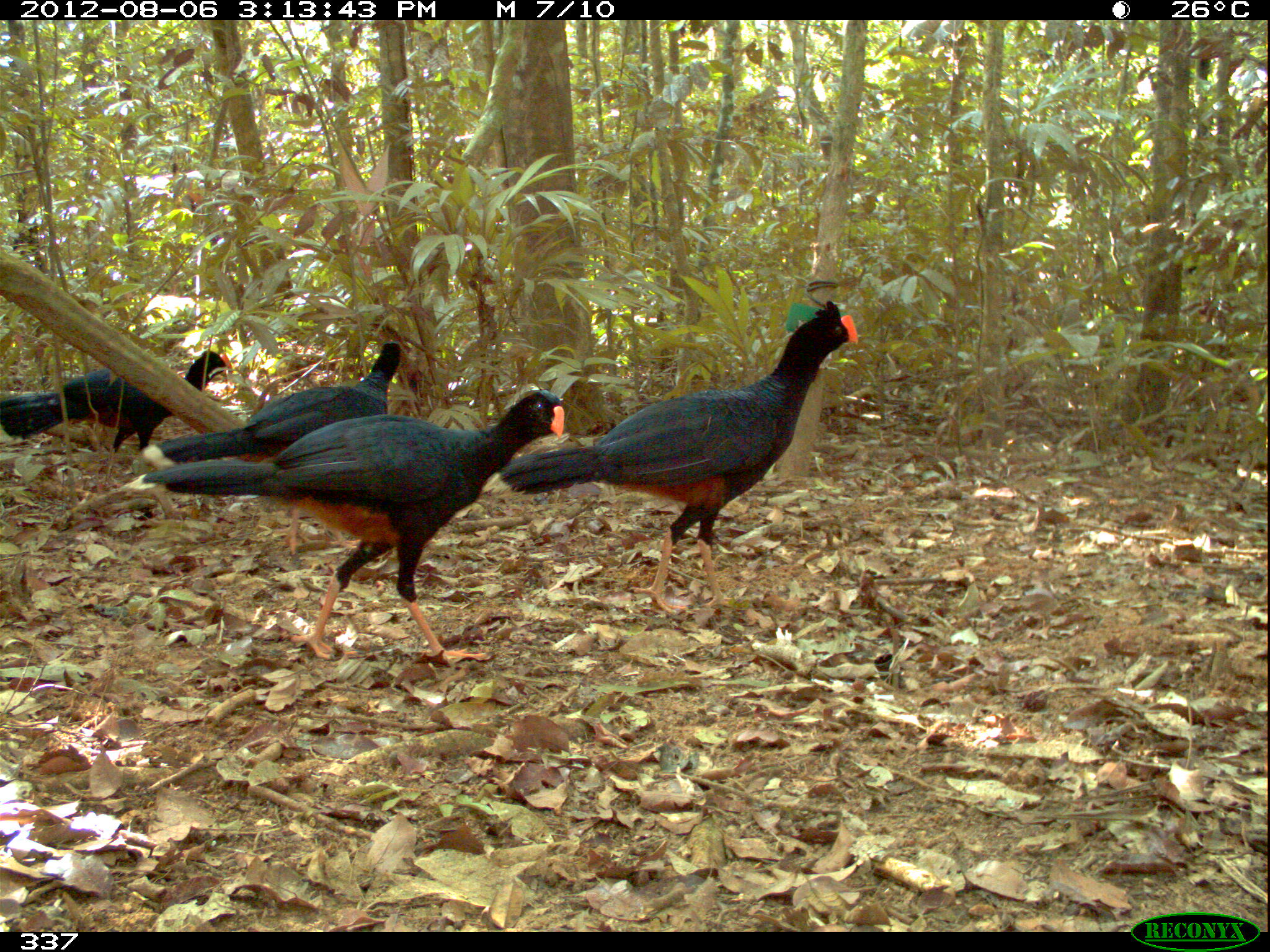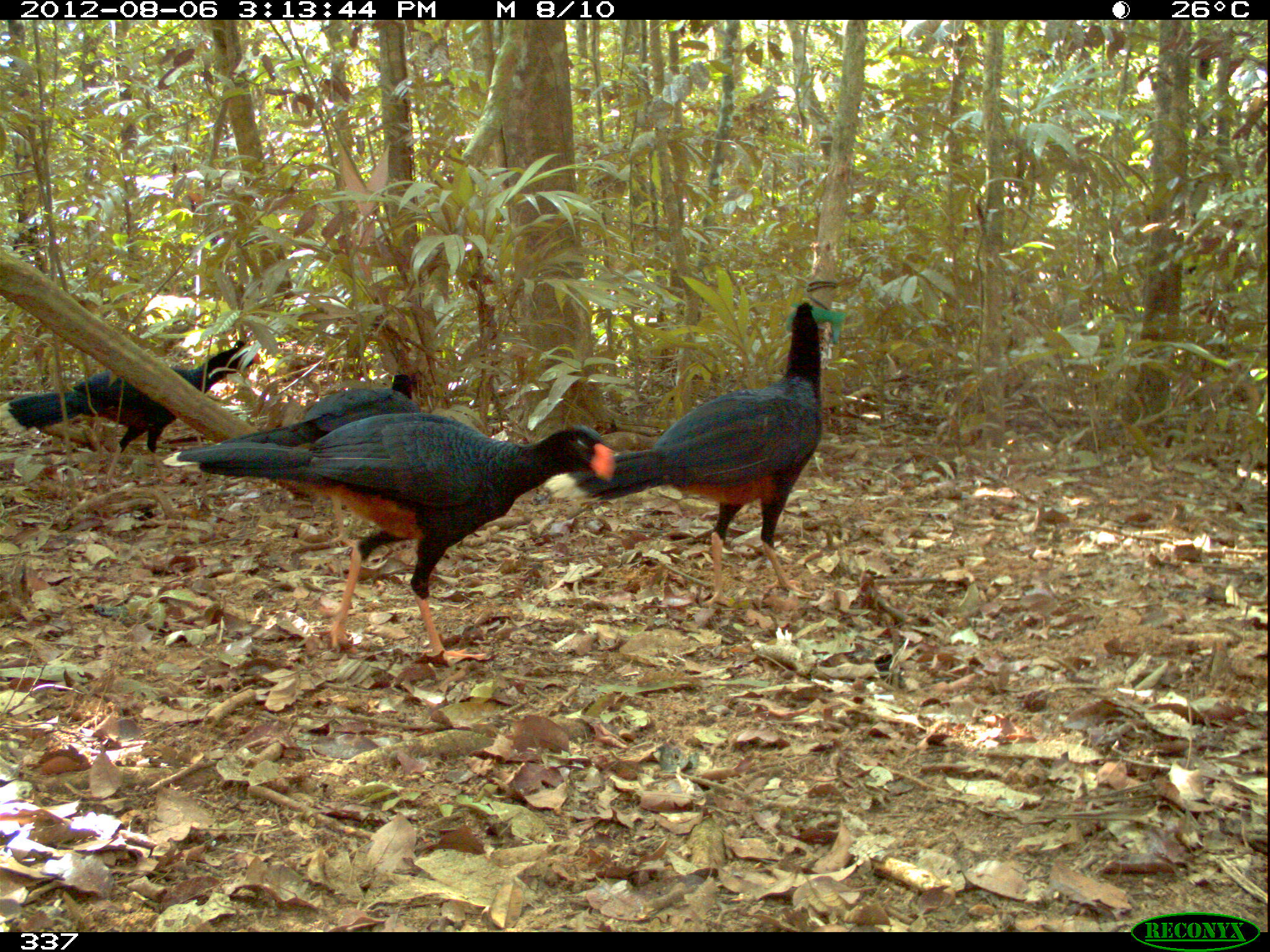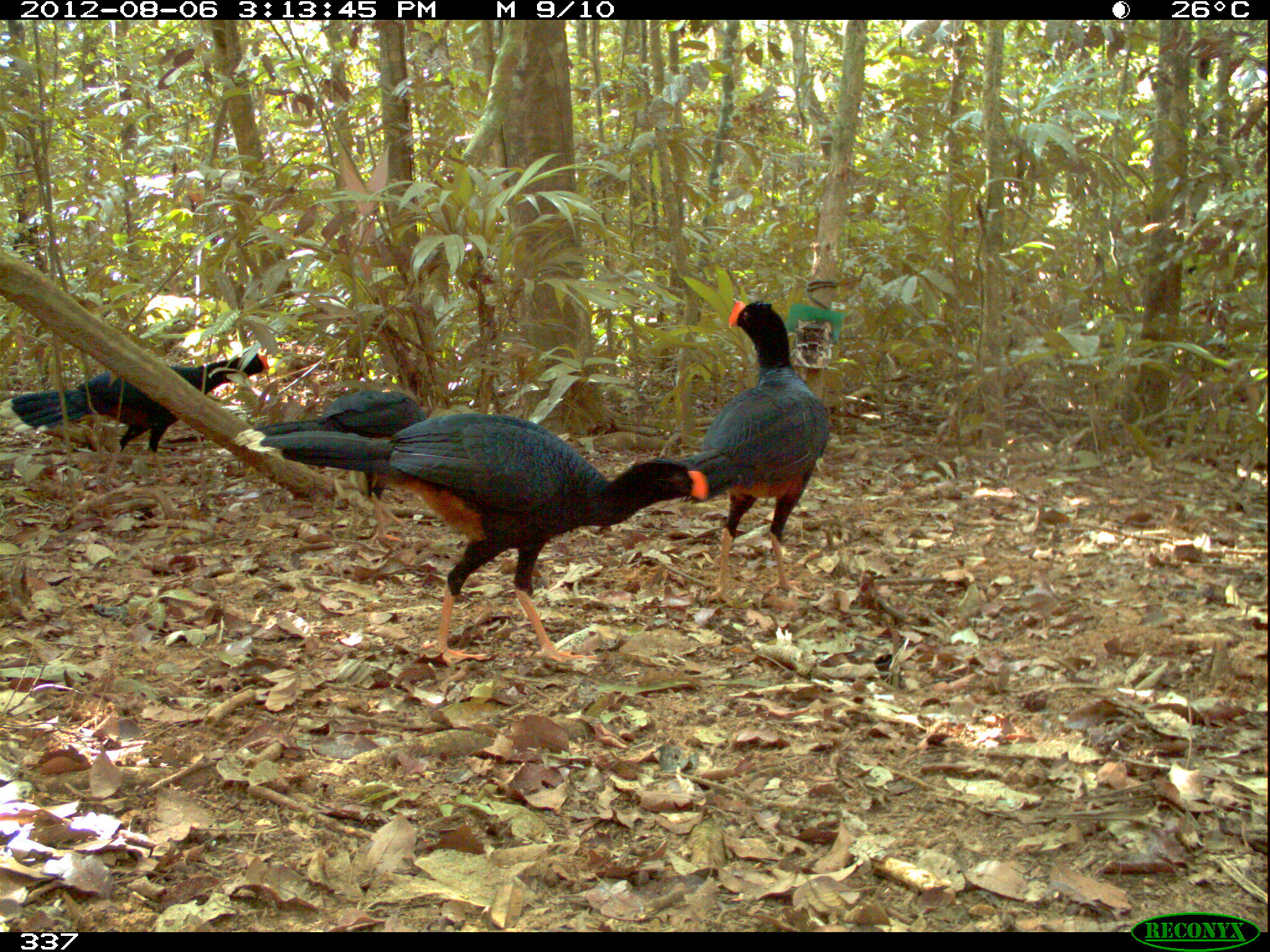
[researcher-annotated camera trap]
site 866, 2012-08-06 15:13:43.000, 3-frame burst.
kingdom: Animalia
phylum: Chordata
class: Aves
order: Galliformes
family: Cracidae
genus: Mitu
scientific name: Mitu tuberosum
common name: razor-billed curassow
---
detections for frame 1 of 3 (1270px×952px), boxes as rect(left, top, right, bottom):
mitu tuberosum: rect(118, 383, 563, 668); rect(495, 292, 860, 615); rect(136, 335, 404, 558); rect(0, 350, 230, 470)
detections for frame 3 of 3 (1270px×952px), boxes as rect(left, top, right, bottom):
mitu tuberosum: rect(242, 407, 709, 667); rect(681, 293, 829, 608); rect(1, 345, 273, 476); rect(229, 384, 431, 546)